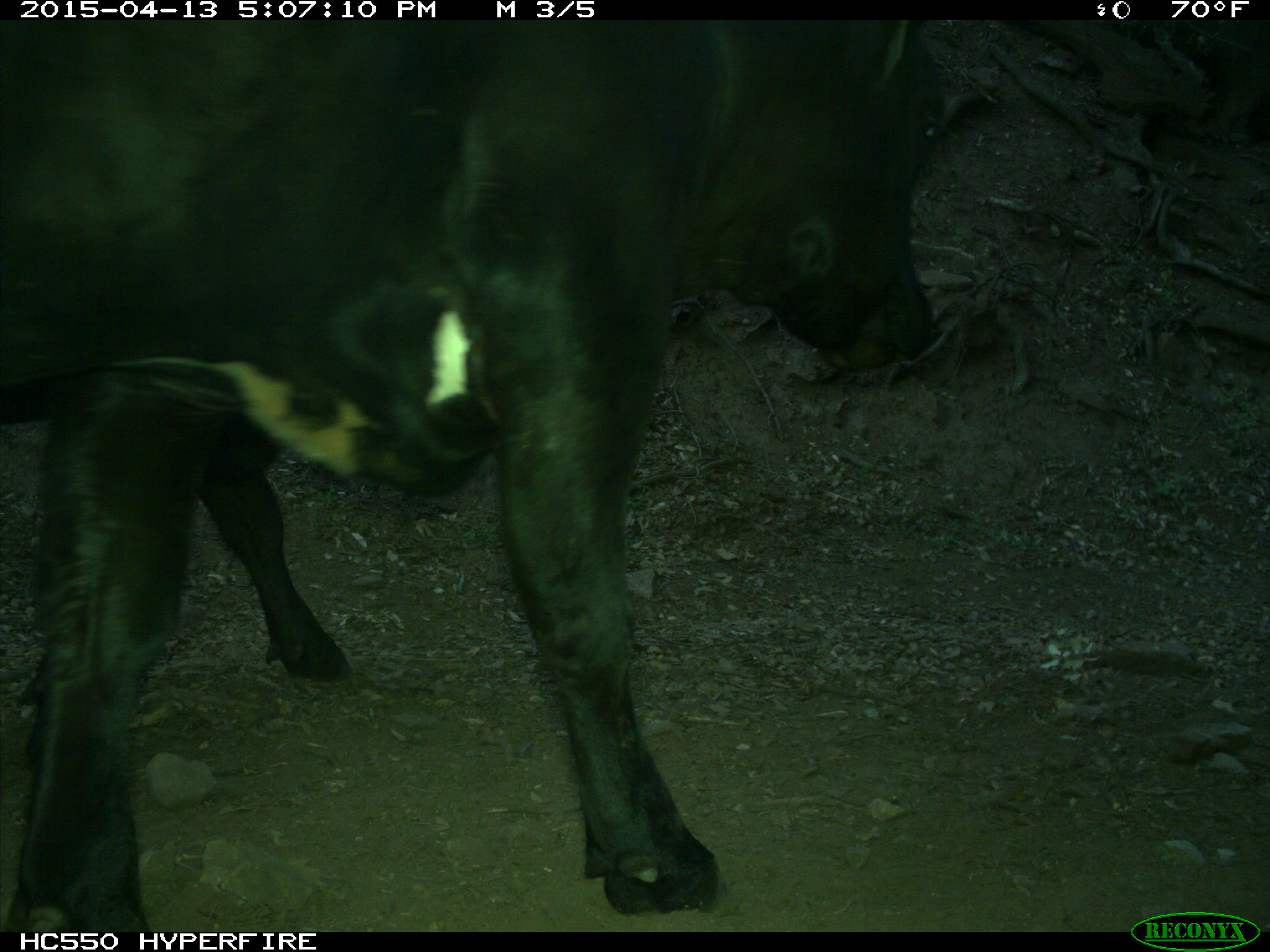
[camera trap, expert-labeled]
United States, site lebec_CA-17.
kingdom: Animalia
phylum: Chordata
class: Mammalia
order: Artiodactyla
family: Bovidae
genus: Bos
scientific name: Bos taurus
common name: domestic cow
Bos taurus (domestic cow).